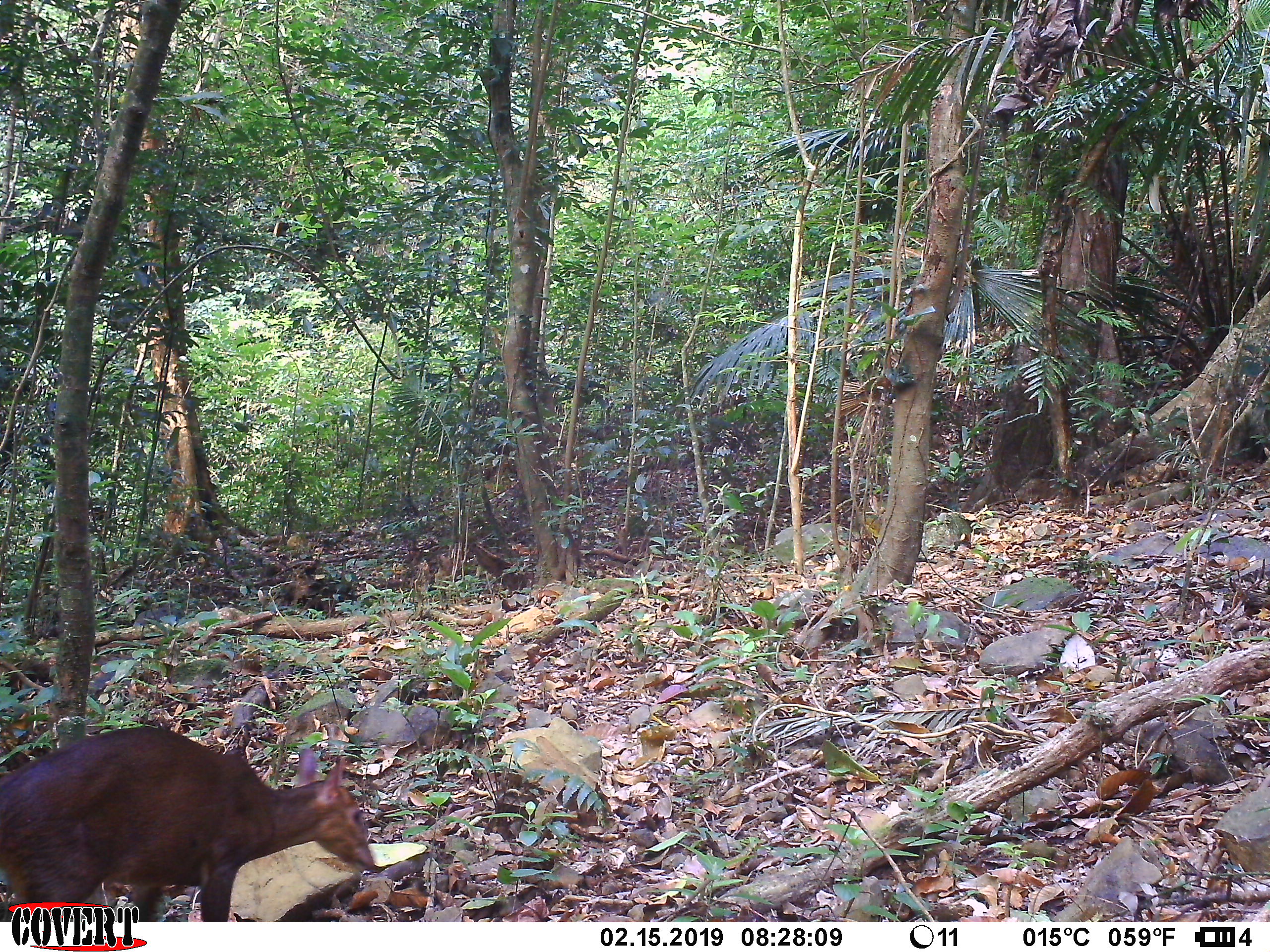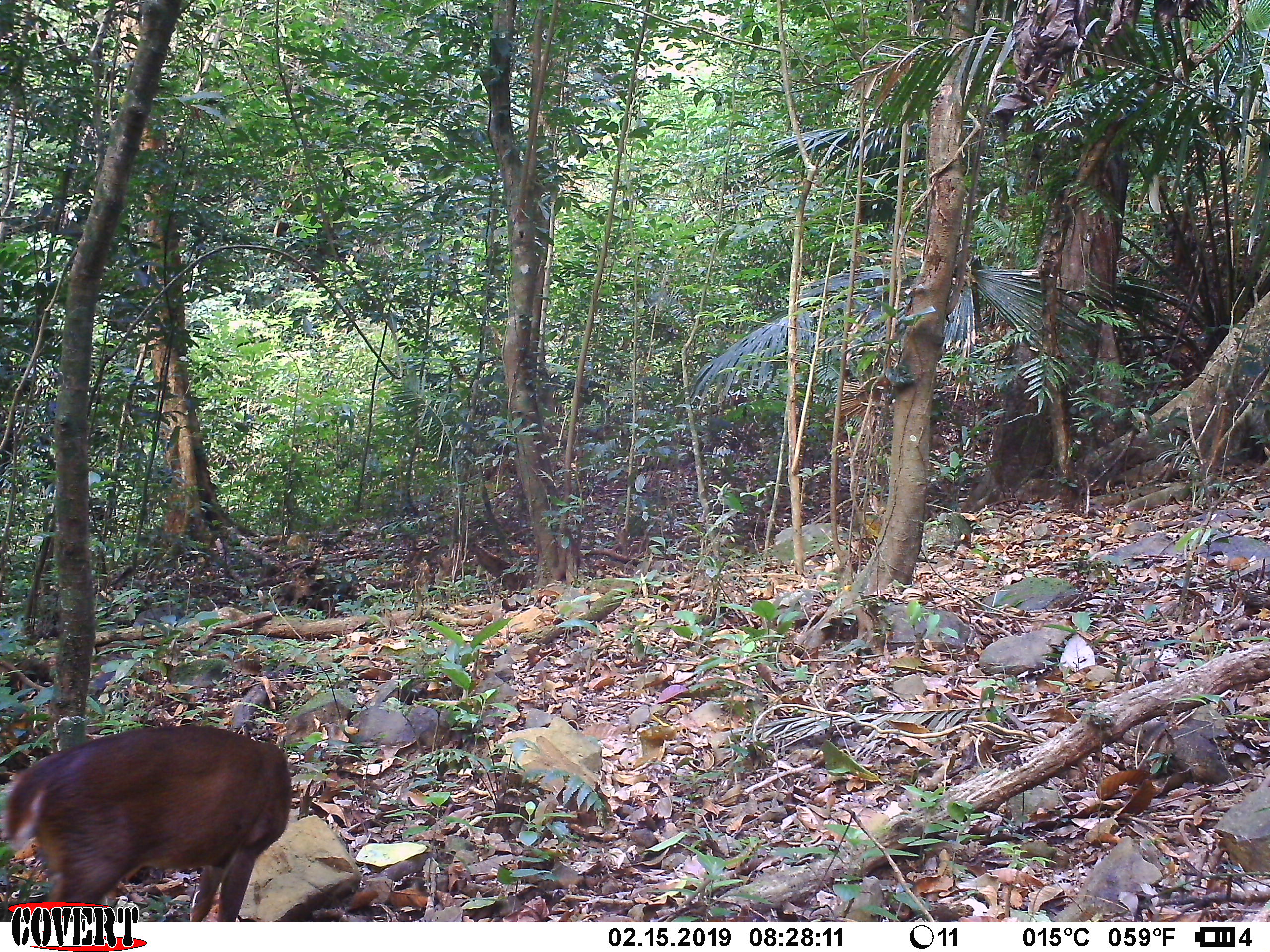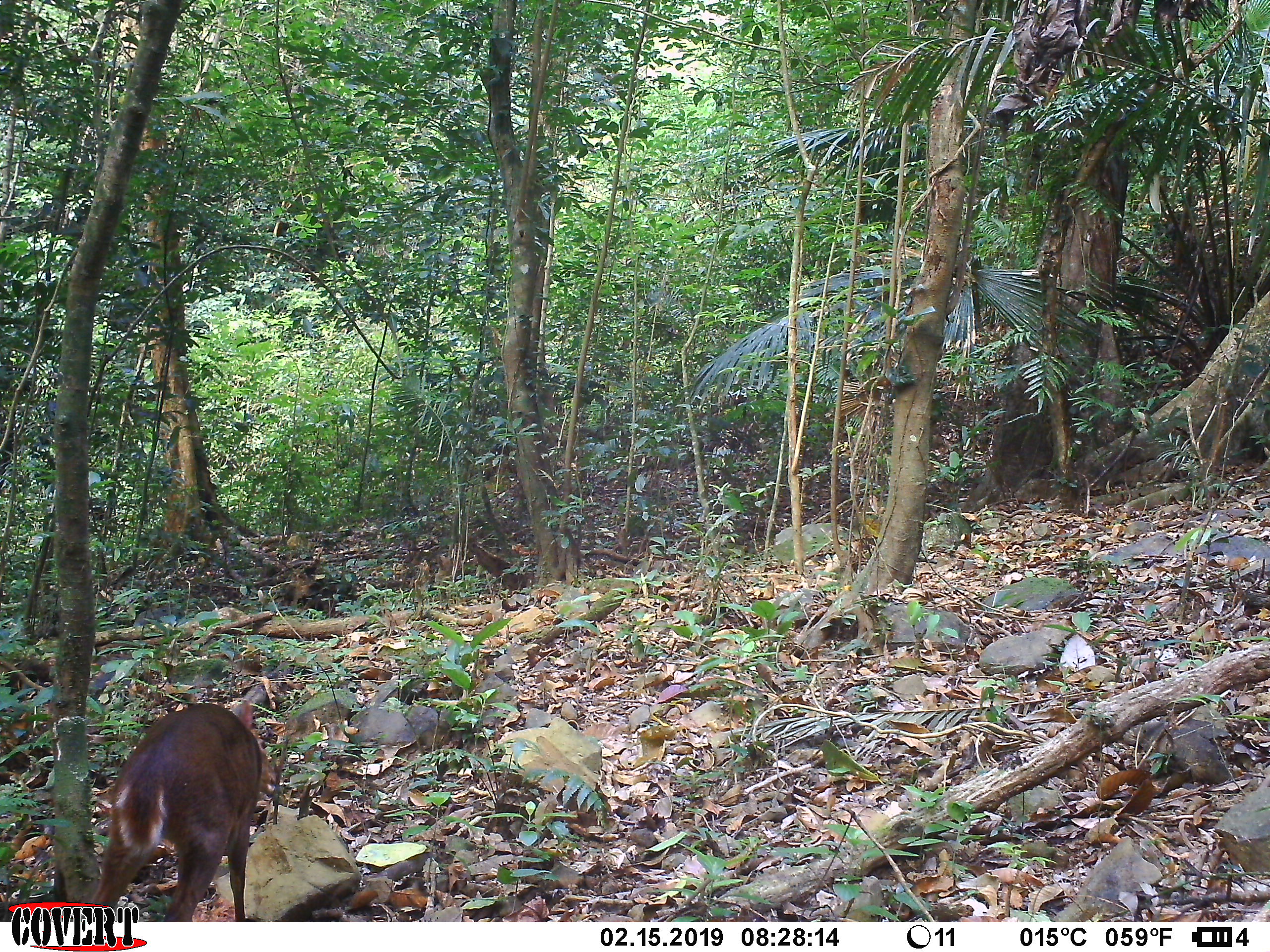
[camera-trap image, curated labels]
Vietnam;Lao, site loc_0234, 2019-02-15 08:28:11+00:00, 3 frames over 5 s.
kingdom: Animalia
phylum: Chordata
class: Mammalia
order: Artiodactyla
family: Cervidae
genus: Muntiacus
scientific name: Muntiacus vuquangensis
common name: large-antlered muntjac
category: large antlered muntjac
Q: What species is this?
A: Large antlered muntjac (large-antlered muntjac) (Muntiacus vuquangensis).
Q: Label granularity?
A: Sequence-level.